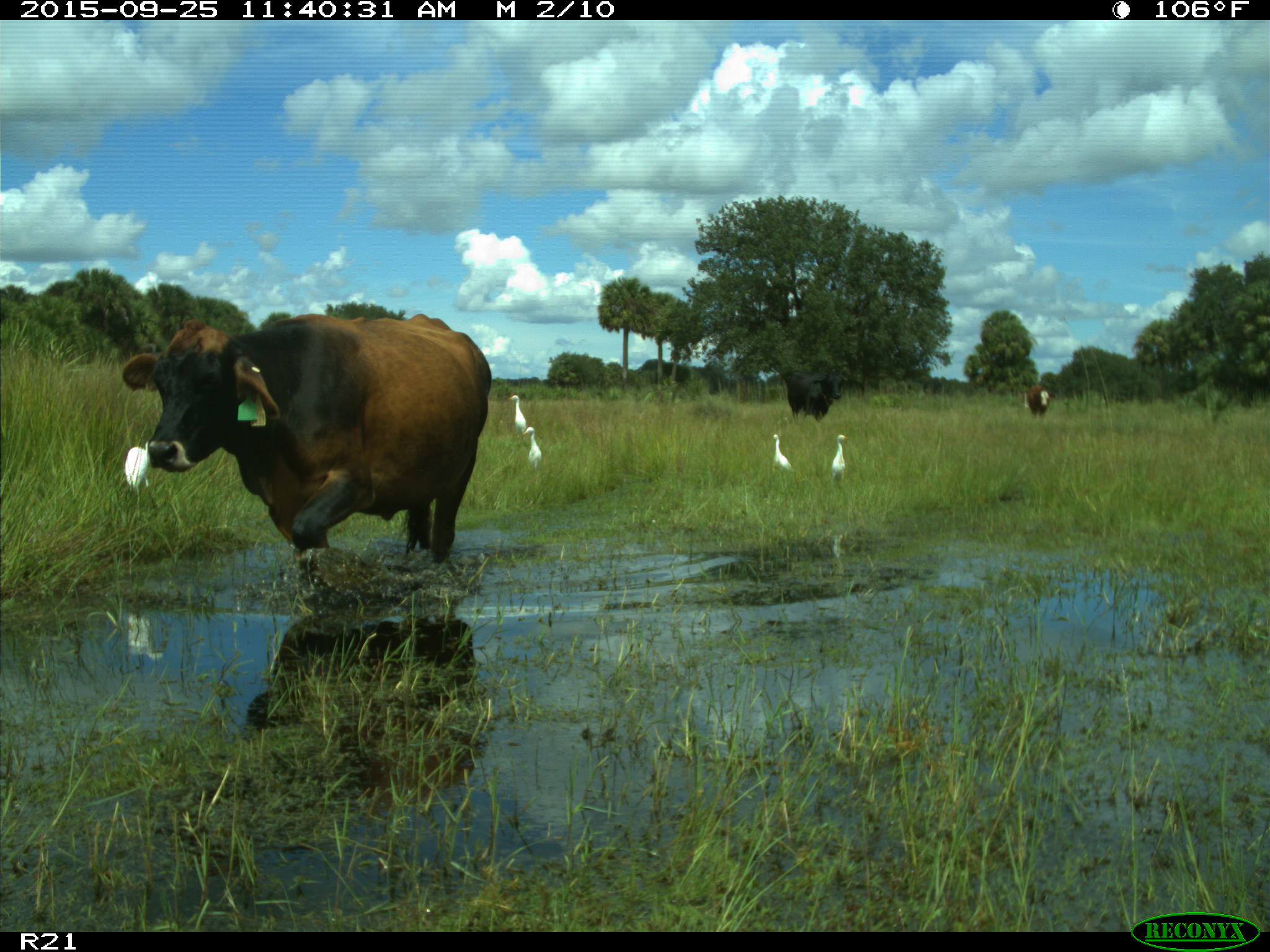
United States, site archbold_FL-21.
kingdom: Animalia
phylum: Chordata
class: Mammalia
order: Artiodactyla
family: Bovidae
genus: Bos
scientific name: Bos taurus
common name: domestic cow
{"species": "Bos taurus (domestic cow)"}